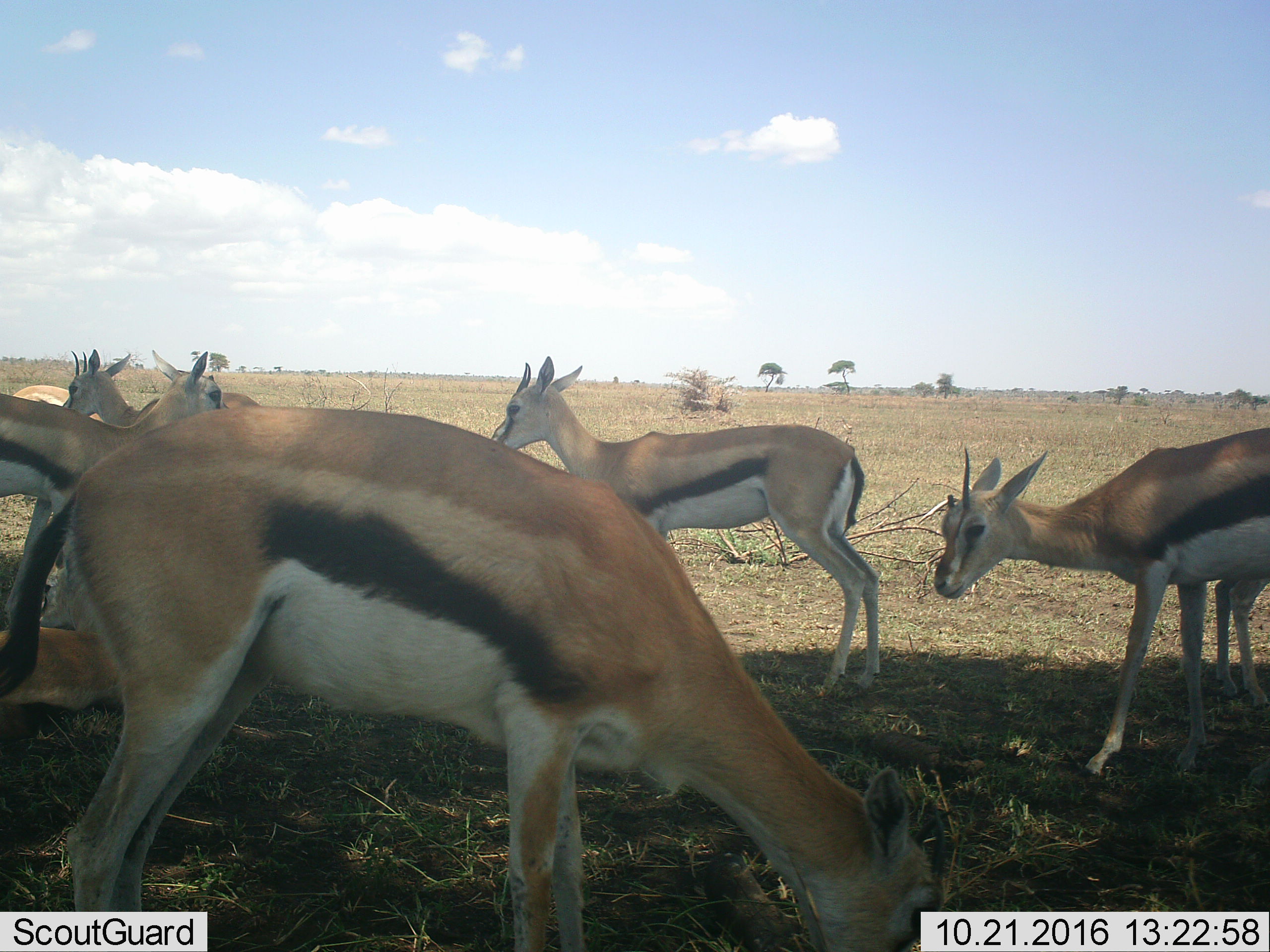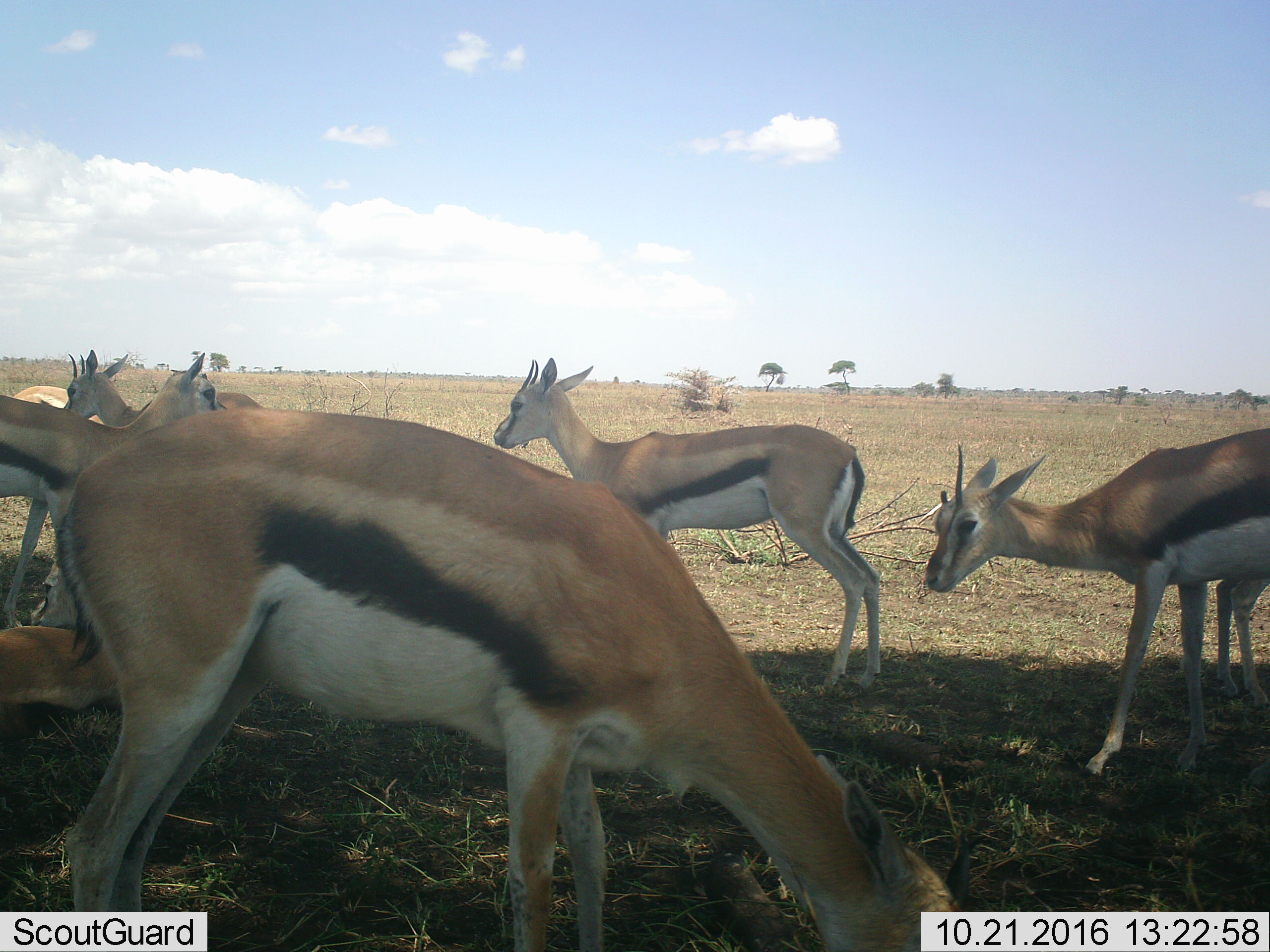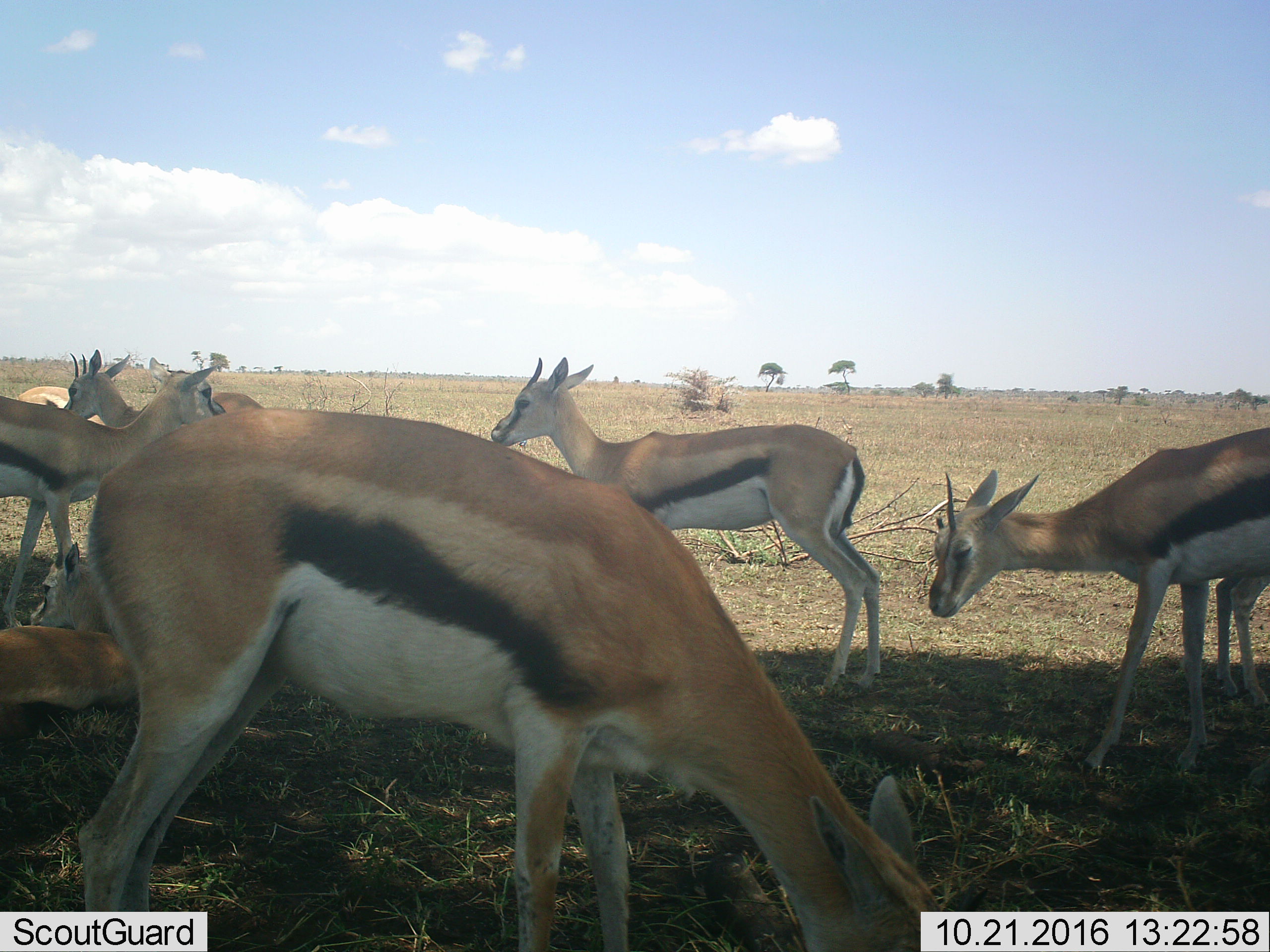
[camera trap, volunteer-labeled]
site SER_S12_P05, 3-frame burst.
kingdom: Animalia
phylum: Chordata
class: Mammalia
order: Artiodactyla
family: Bovidae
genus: Eudorcas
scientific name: Eudorcas thomsonii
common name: thomson's gazelle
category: gazellethomsons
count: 7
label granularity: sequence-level